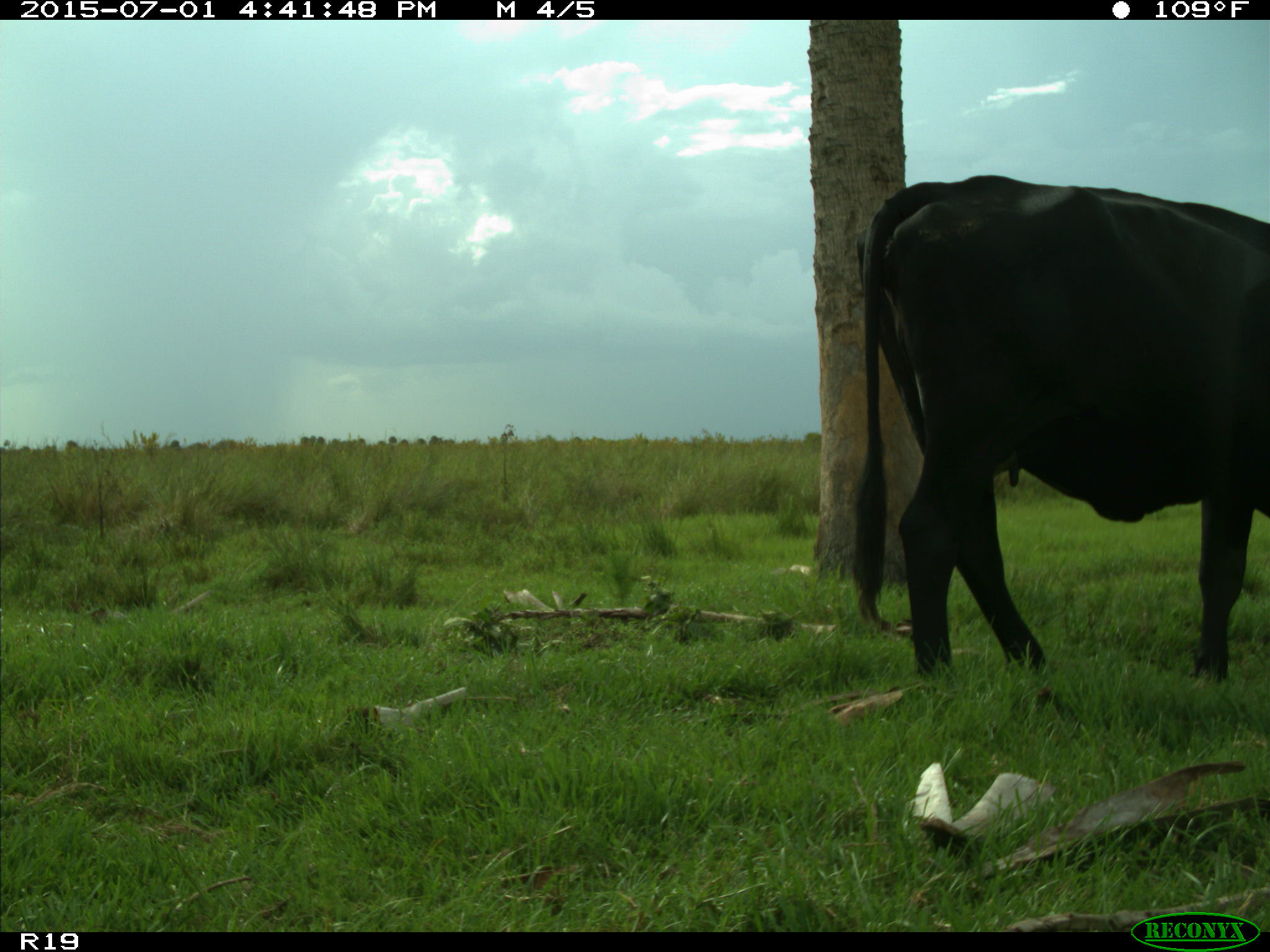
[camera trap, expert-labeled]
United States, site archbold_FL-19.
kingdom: Animalia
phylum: Chordata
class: Mammalia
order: Artiodactyla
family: Bovidae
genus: Bos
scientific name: Bos taurus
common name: domestic cow